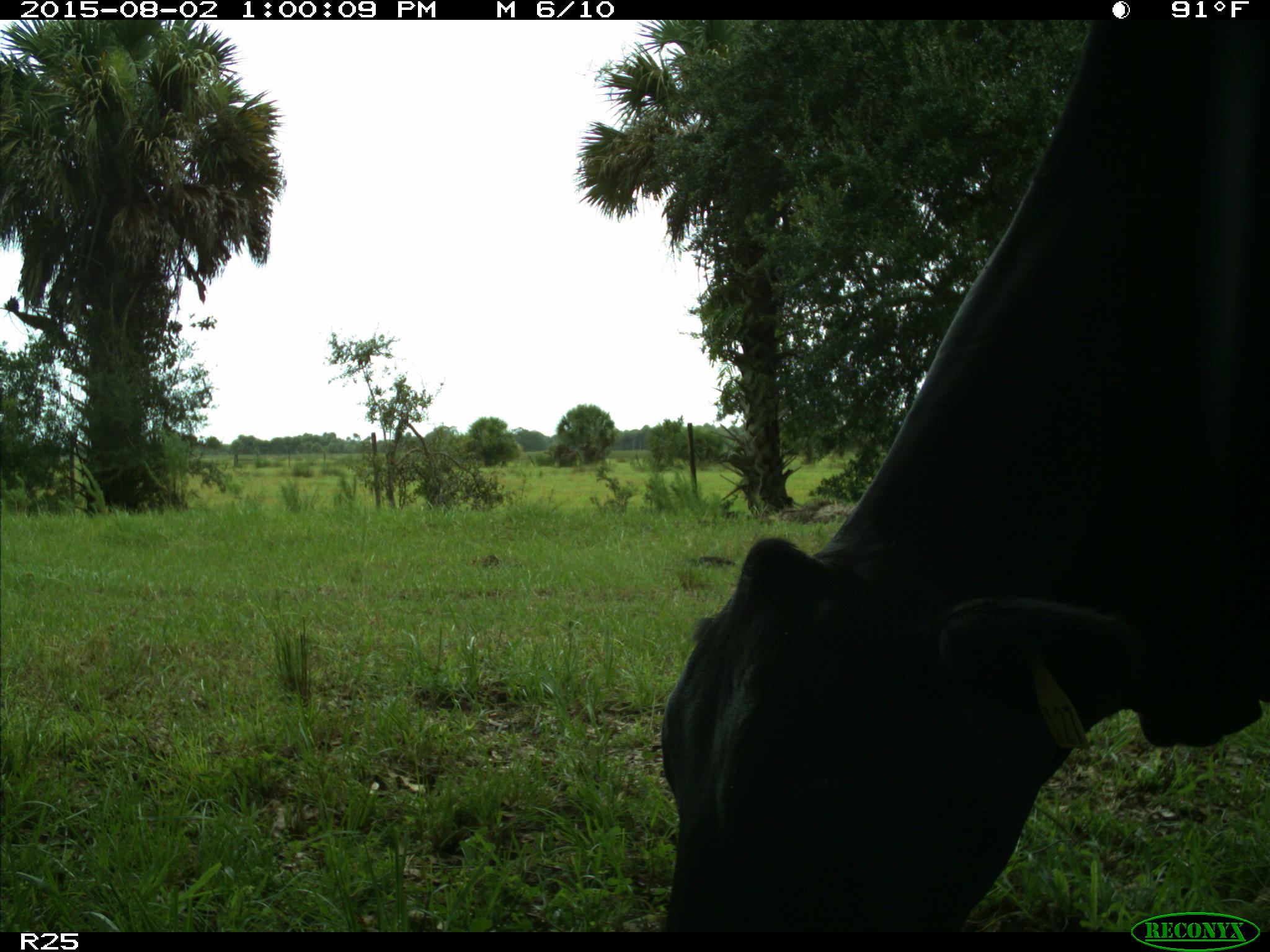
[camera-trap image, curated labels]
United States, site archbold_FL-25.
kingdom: Animalia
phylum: Chordata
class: Mammalia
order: Artiodactyla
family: Bovidae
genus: Bos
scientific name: Bos taurus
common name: domestic cow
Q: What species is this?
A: Bos taurus (domestic cow).